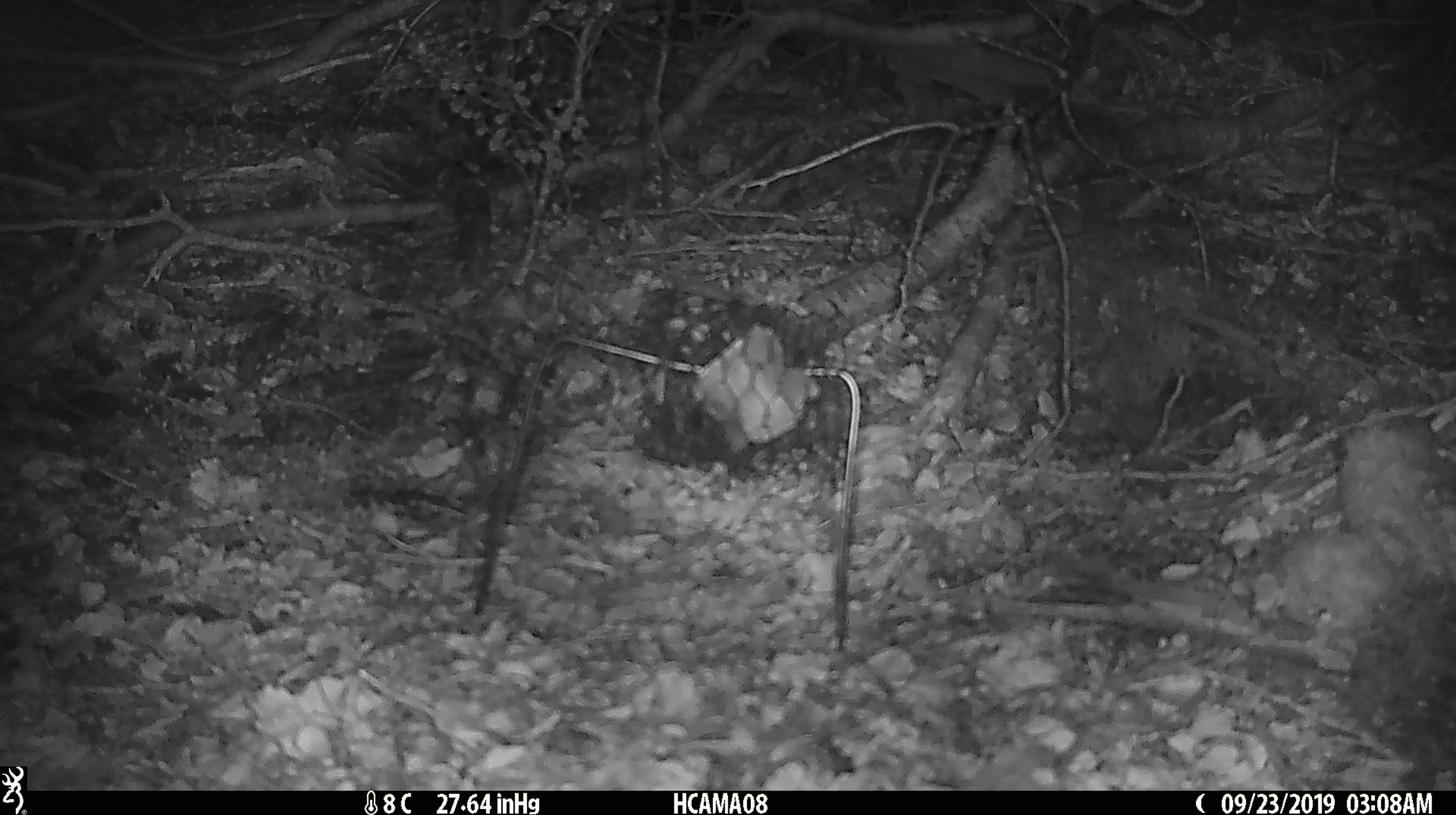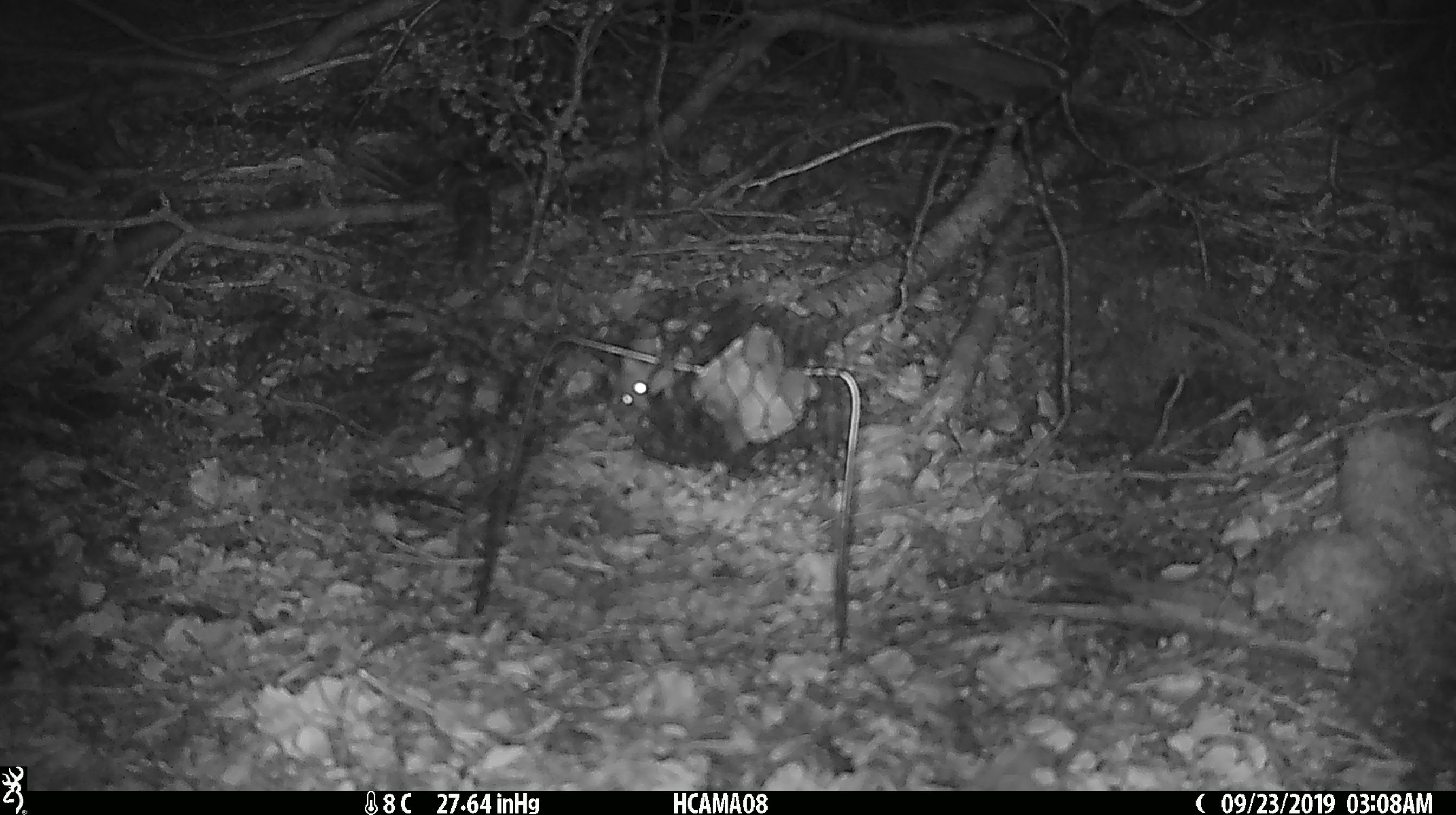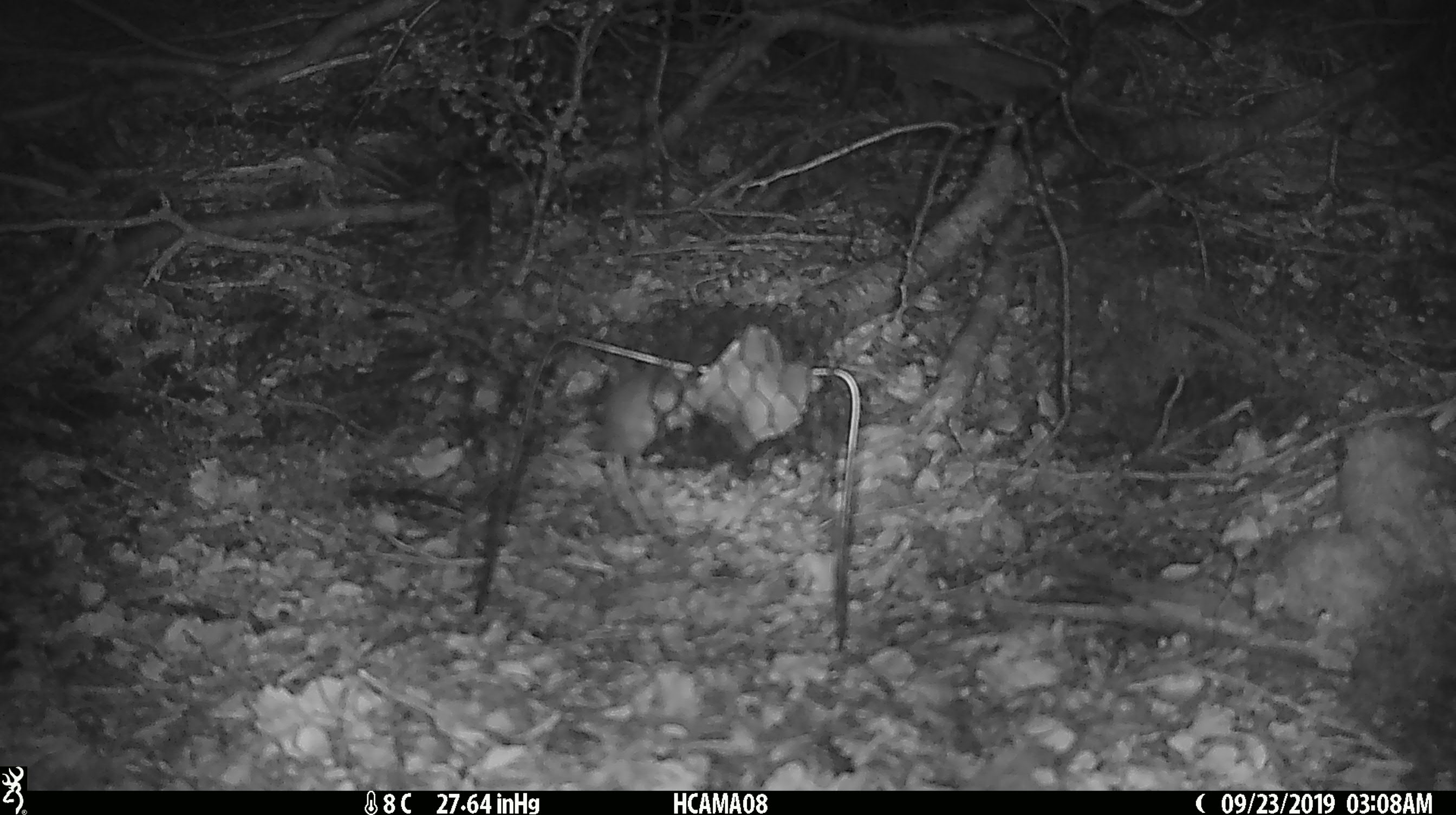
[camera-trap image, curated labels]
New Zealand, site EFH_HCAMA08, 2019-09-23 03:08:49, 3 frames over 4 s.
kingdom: Animalia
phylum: Chordata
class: Mammalia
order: Rodentia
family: Muridae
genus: Mus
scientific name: Mus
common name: mouse